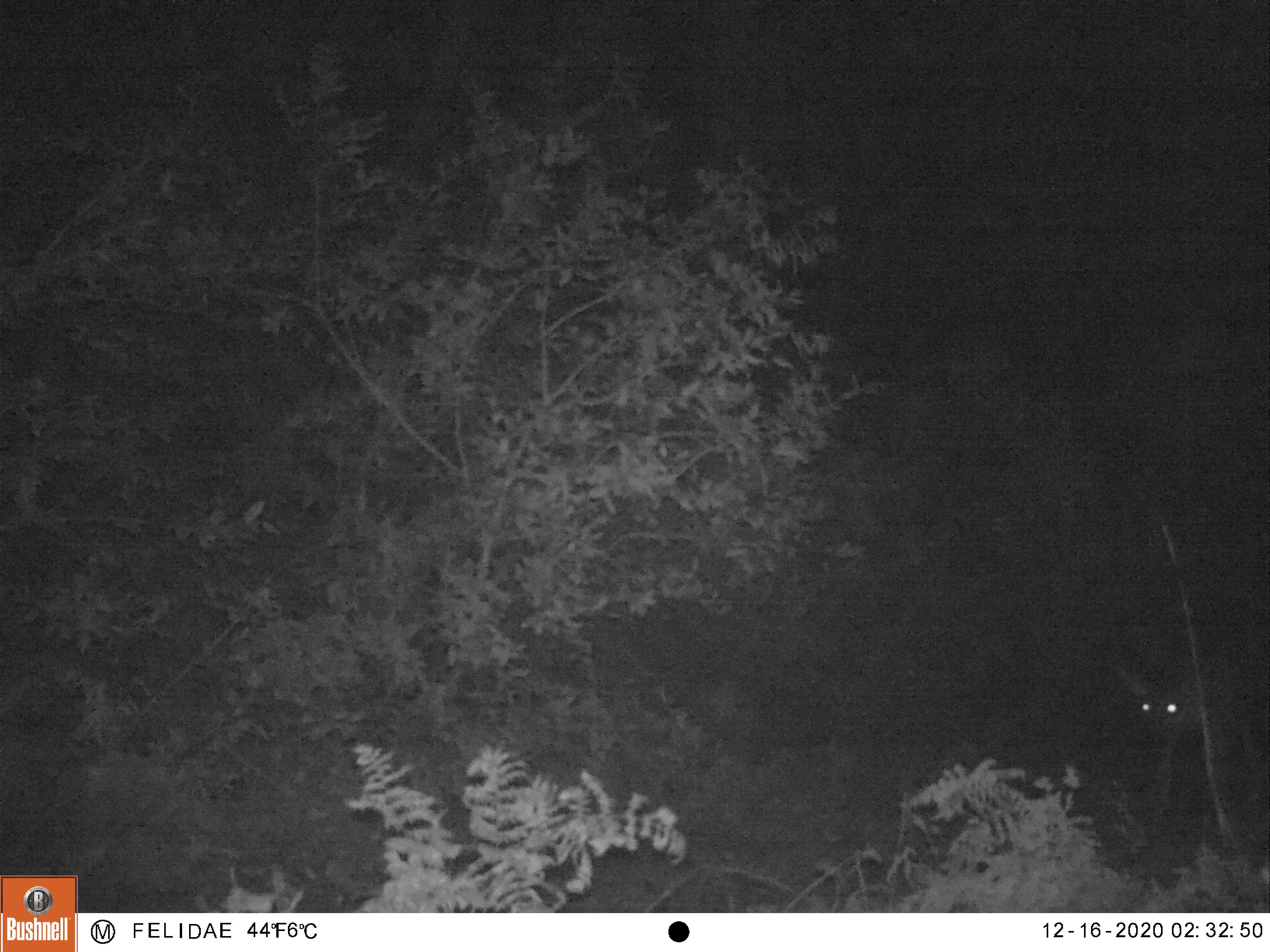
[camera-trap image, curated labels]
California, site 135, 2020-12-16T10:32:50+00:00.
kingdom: Animalia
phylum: Chordata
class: Mammalia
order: Artiodactyla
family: Cervidae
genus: Odocoileus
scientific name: Odocoileus hemionus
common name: mule deer